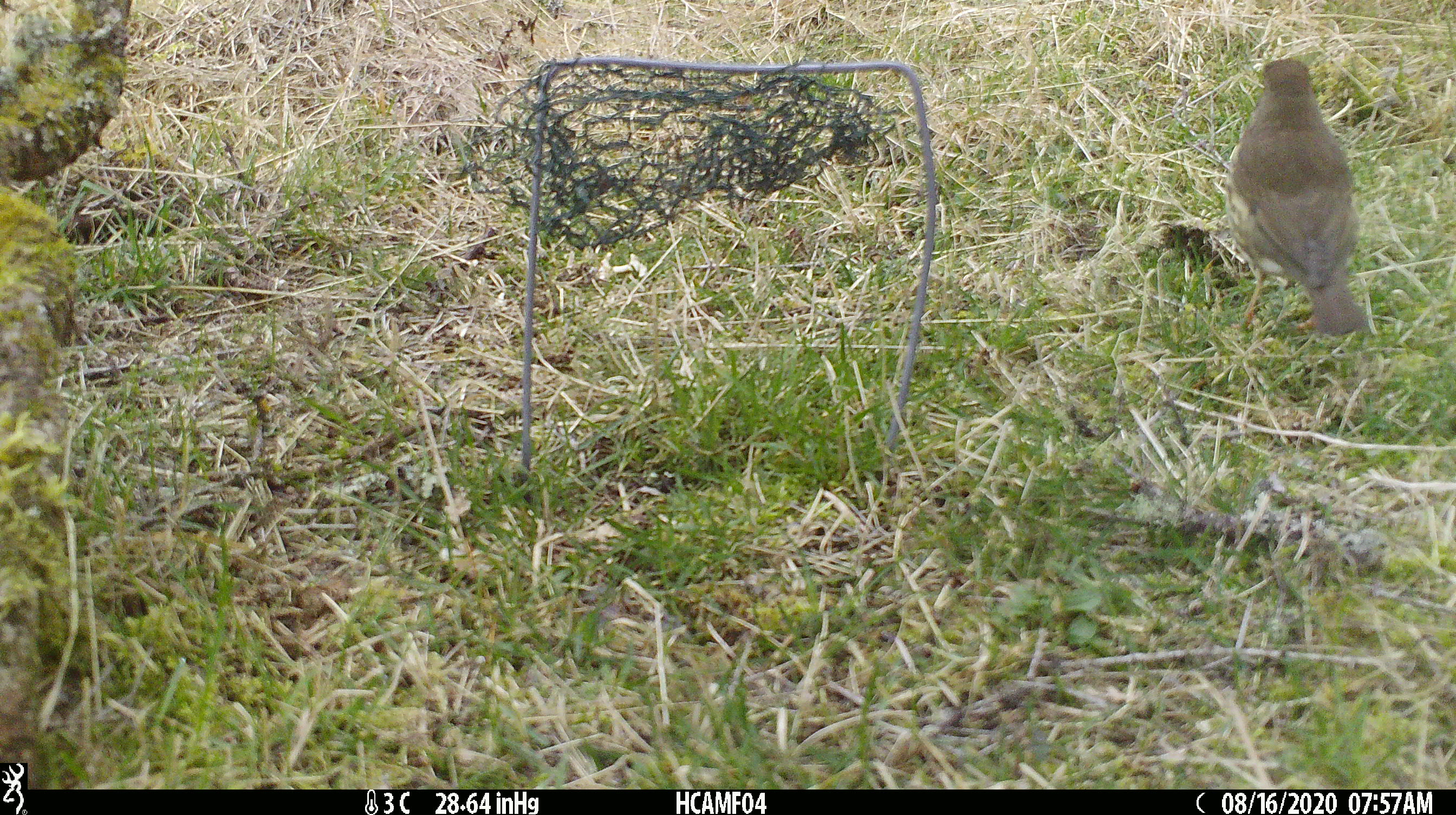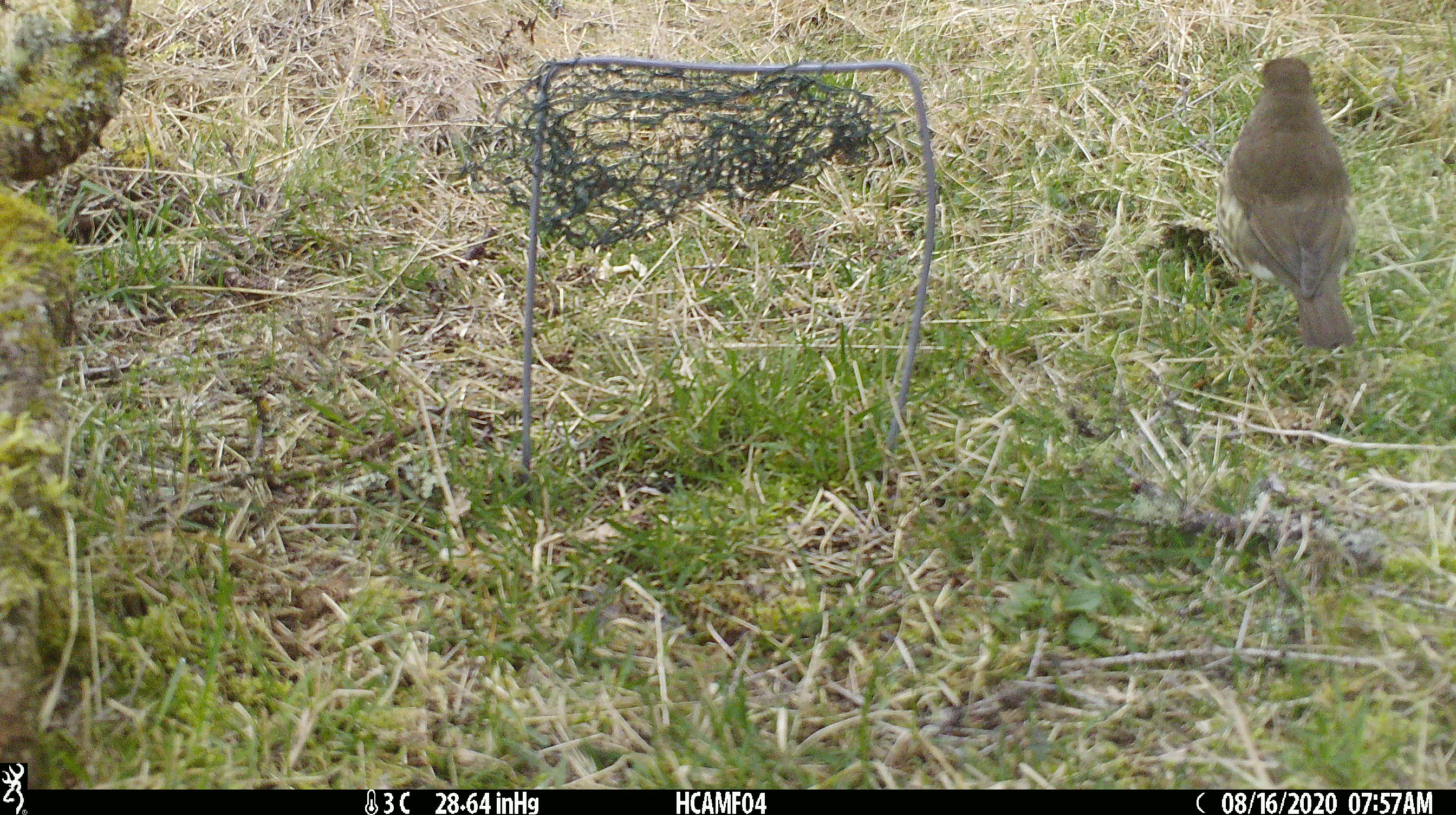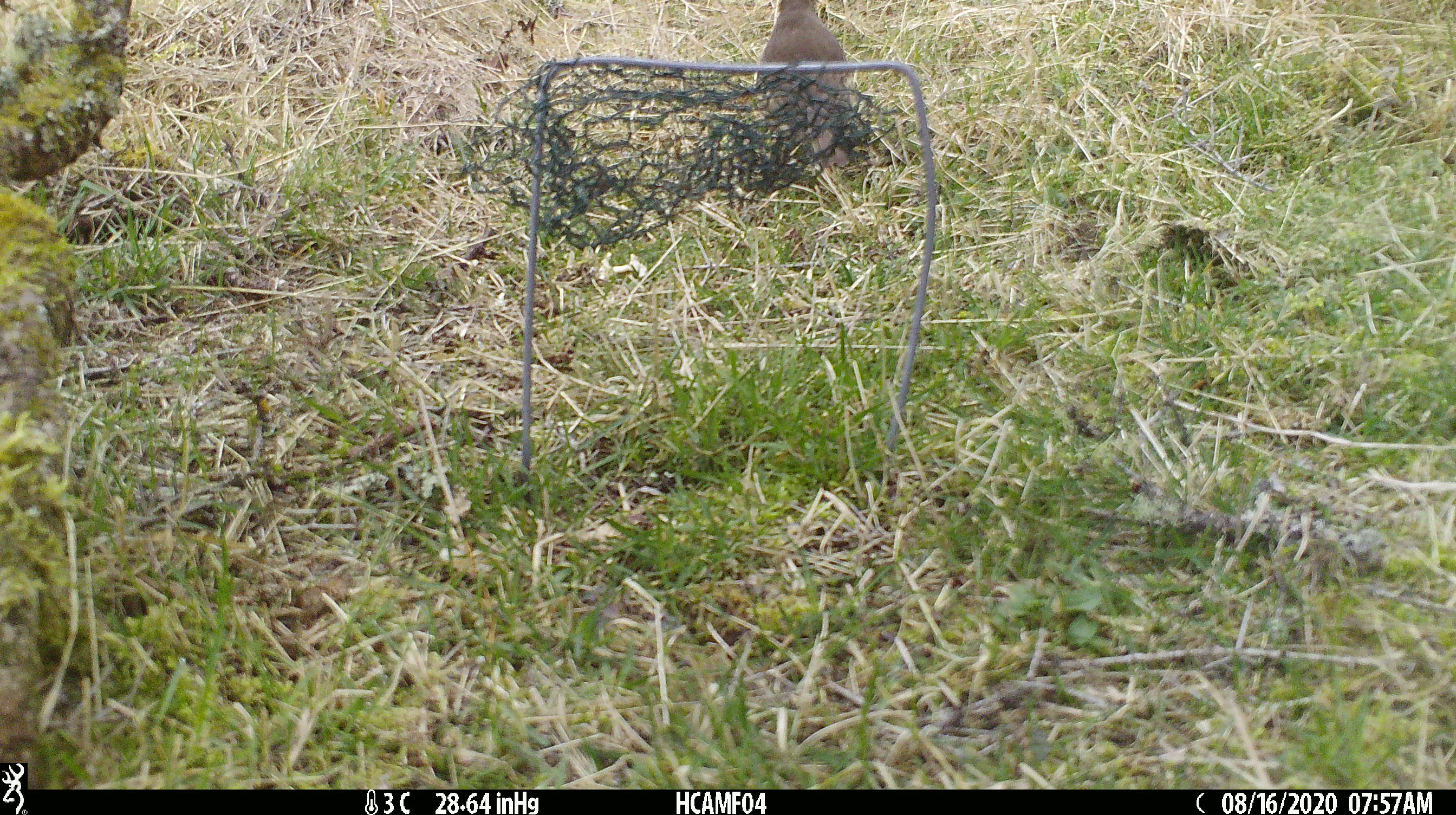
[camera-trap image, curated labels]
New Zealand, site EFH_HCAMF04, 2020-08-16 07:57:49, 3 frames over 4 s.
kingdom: Animalia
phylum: Chordata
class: Aves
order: Passeriformes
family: Turdidae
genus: Turdus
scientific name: Turdus philomelos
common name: song thrush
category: thrush